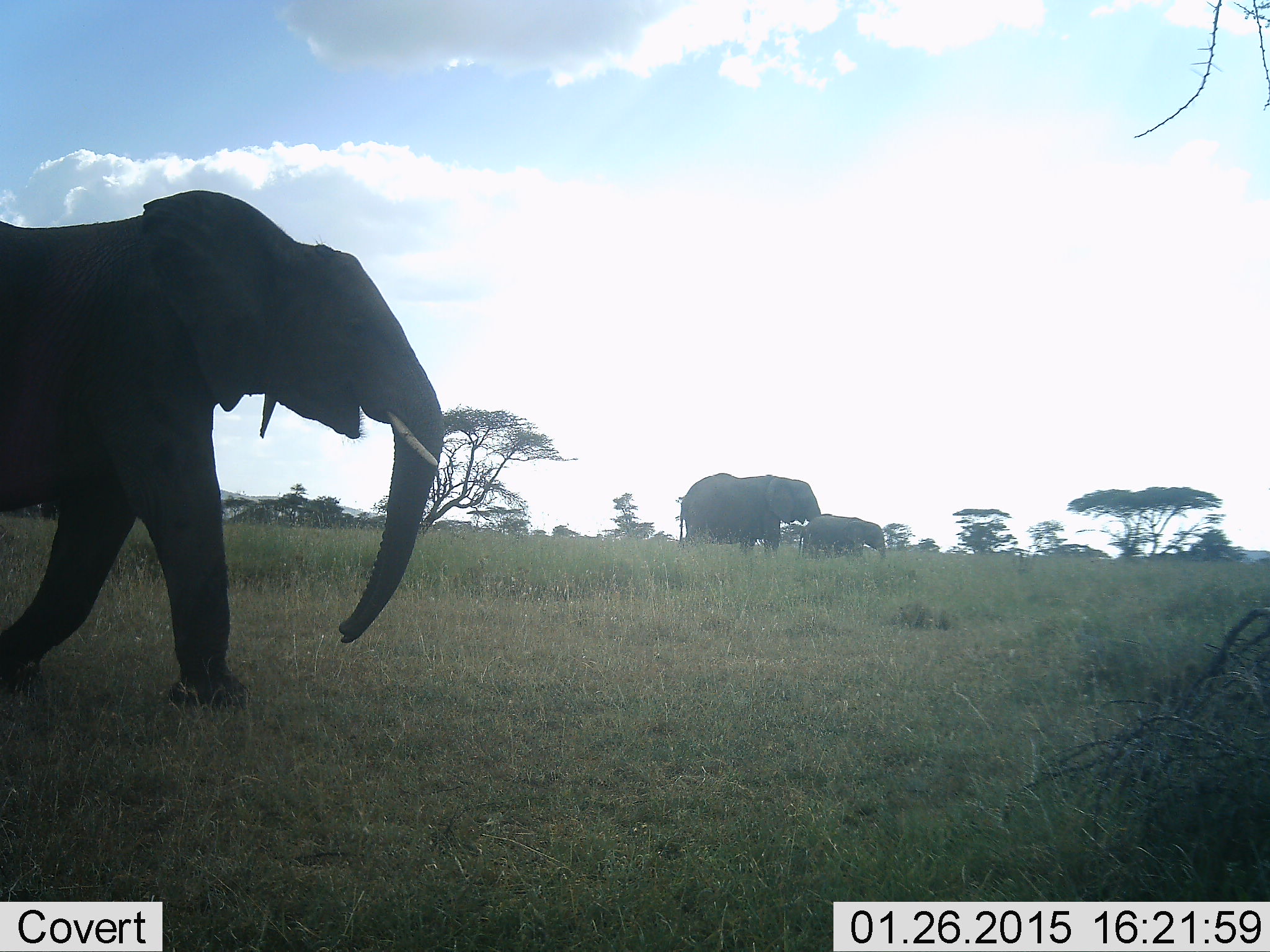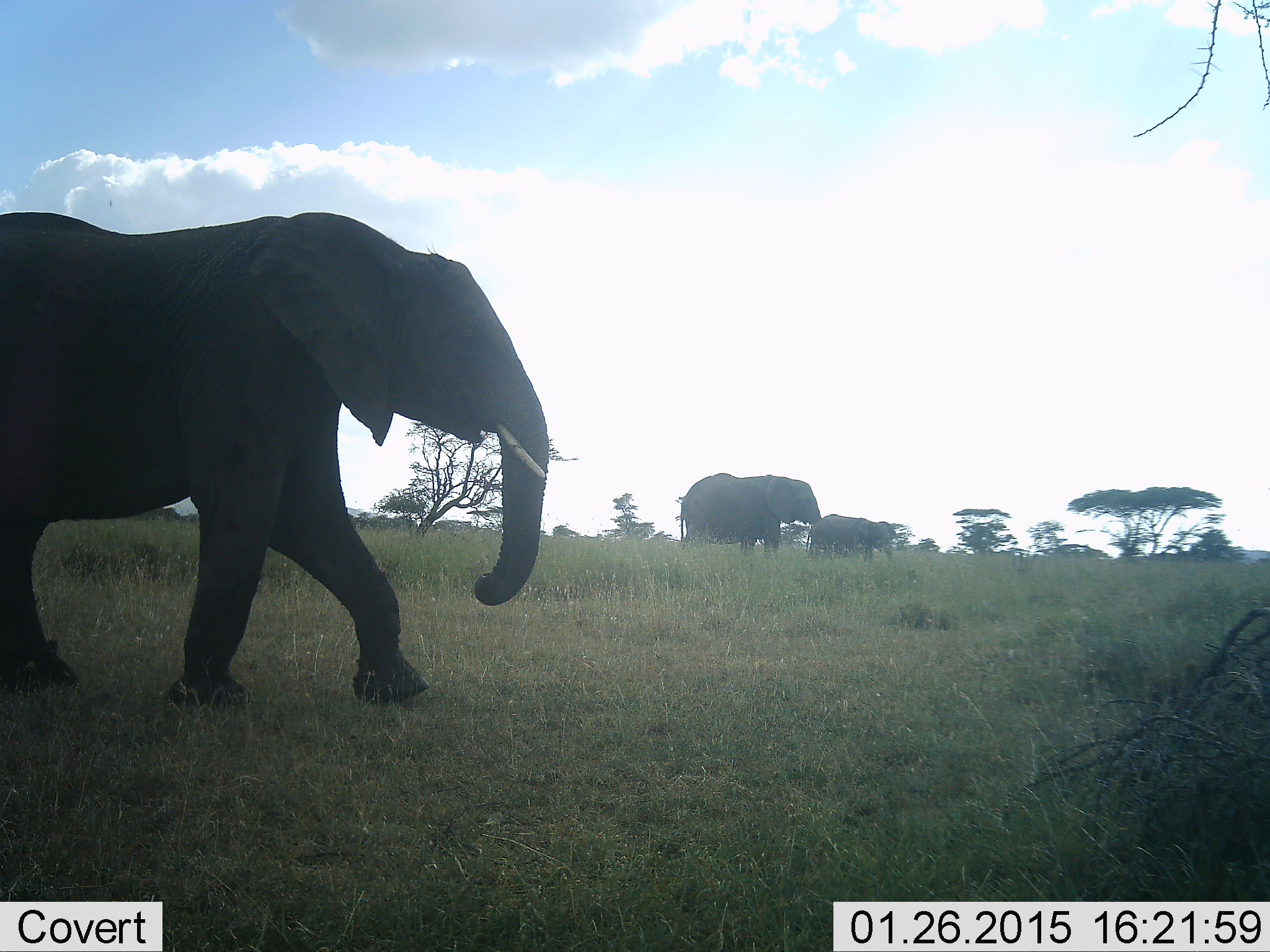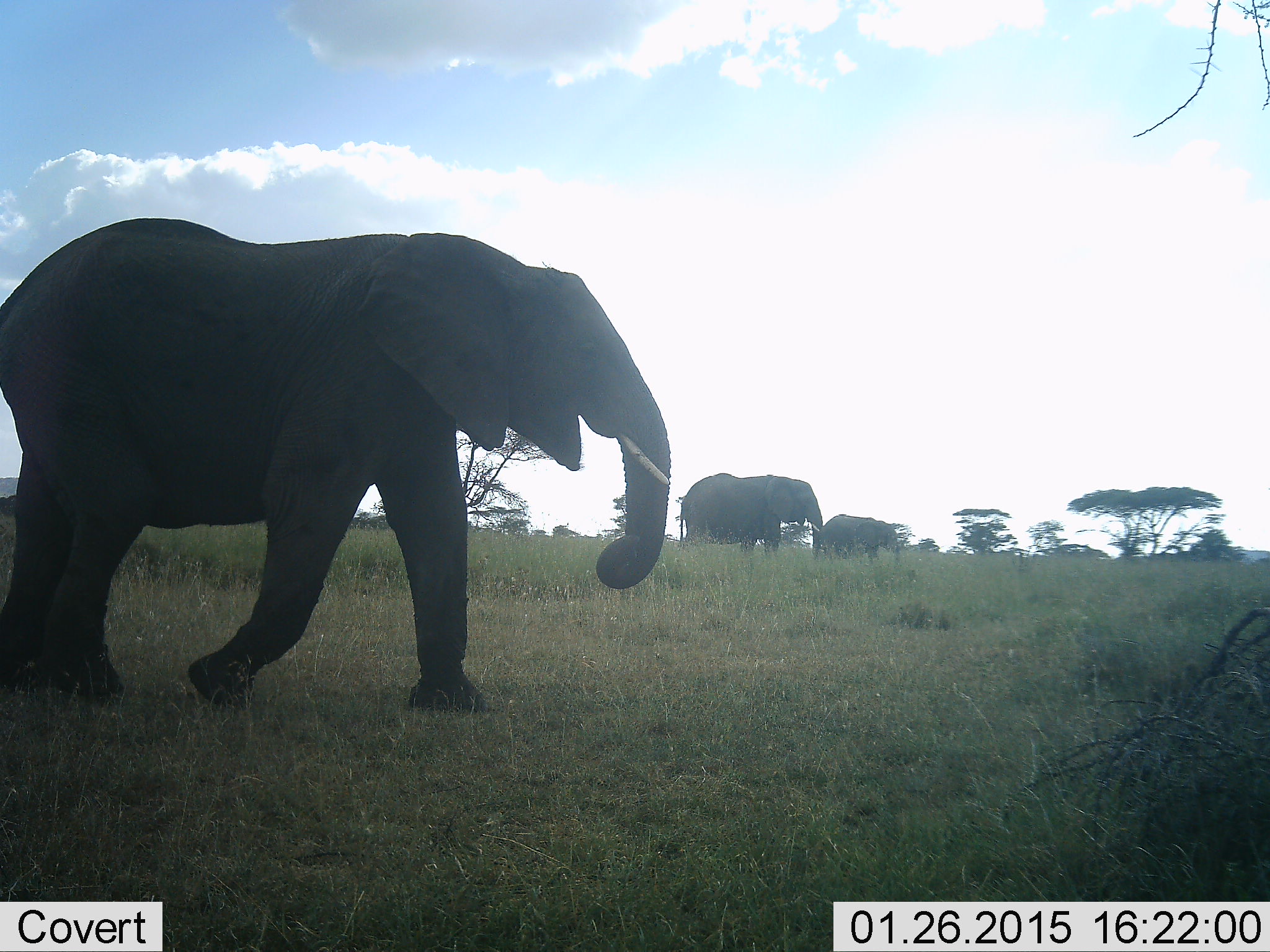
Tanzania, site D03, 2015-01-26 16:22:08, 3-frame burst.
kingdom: Animalia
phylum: Chordata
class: Mammalia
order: Proboscidea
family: Elephantidae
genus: Loxodonta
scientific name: Loxodonta africana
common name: african bush elephant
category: elephant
Elephant (african bush elephant) (Loxodonta africana), count 3. Behavior (volunteer vote fractions): standing 70%, resting 0%, moving 100%, interacting 0%. Young present (vote fraction): 40%. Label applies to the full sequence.